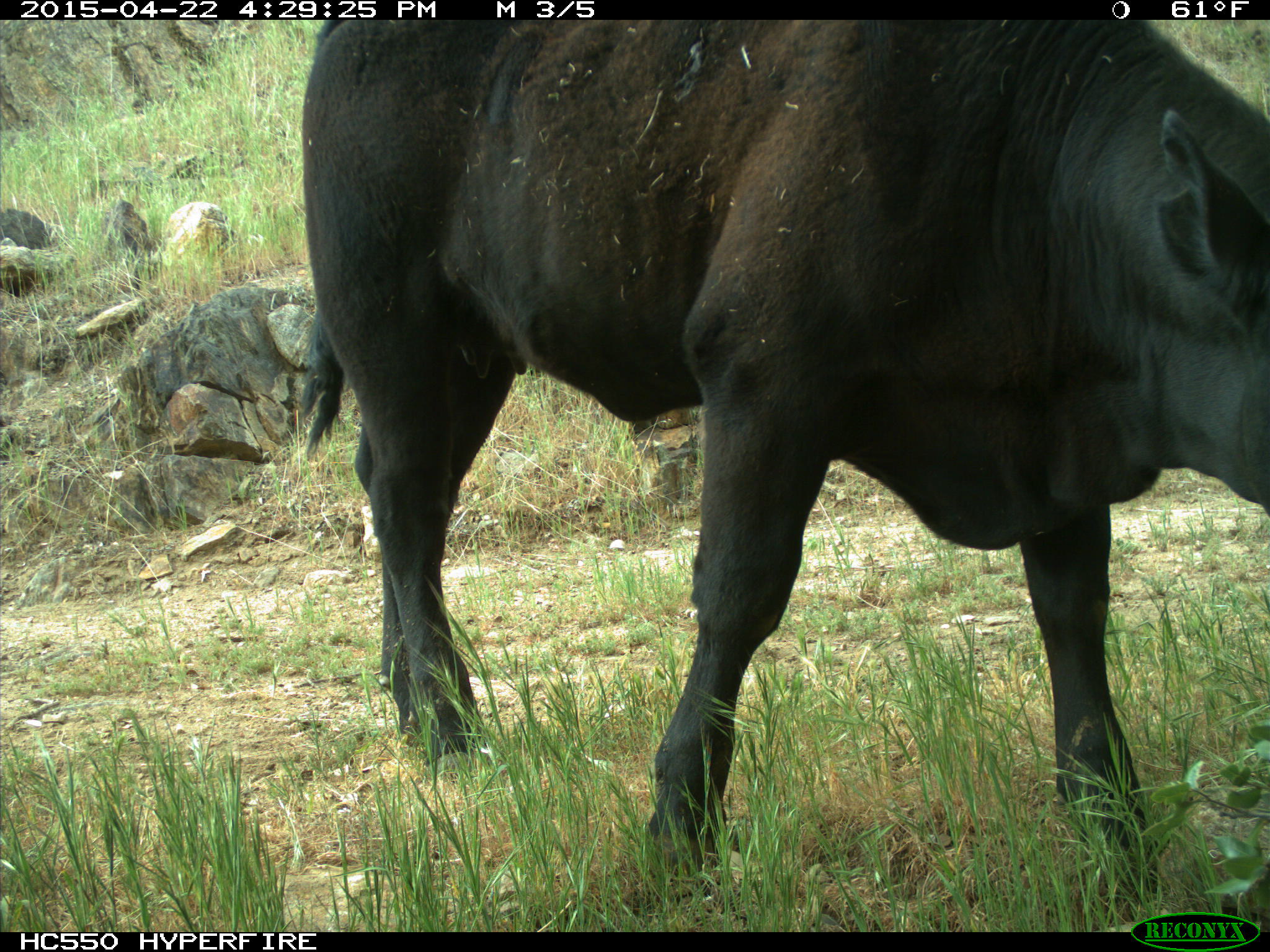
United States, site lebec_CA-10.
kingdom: Animalia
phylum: Chordata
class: Mammalia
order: Artiodactyla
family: Bovidae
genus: Bos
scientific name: Bos taurus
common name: domestic cow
Bos taurus (domestic cow).